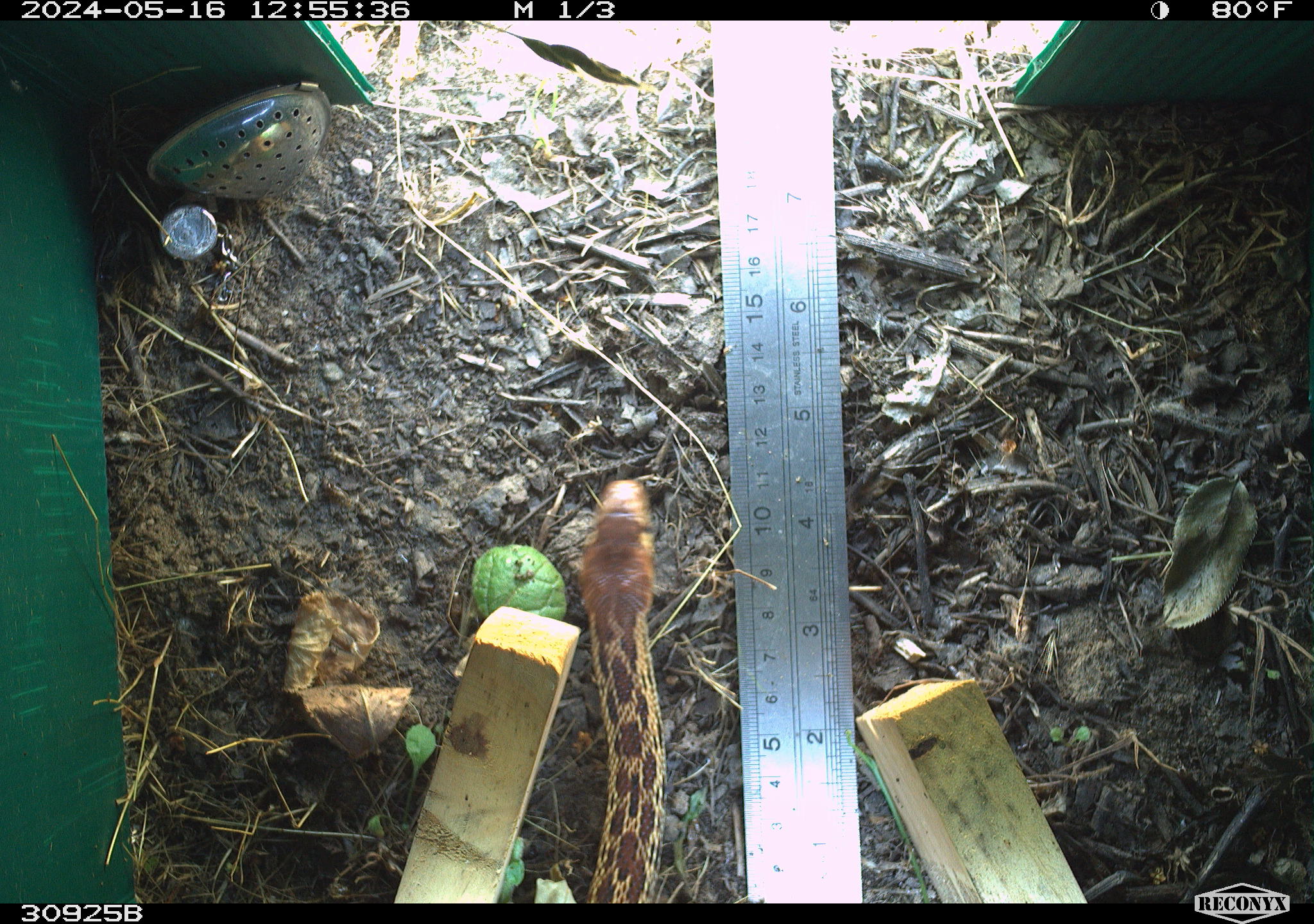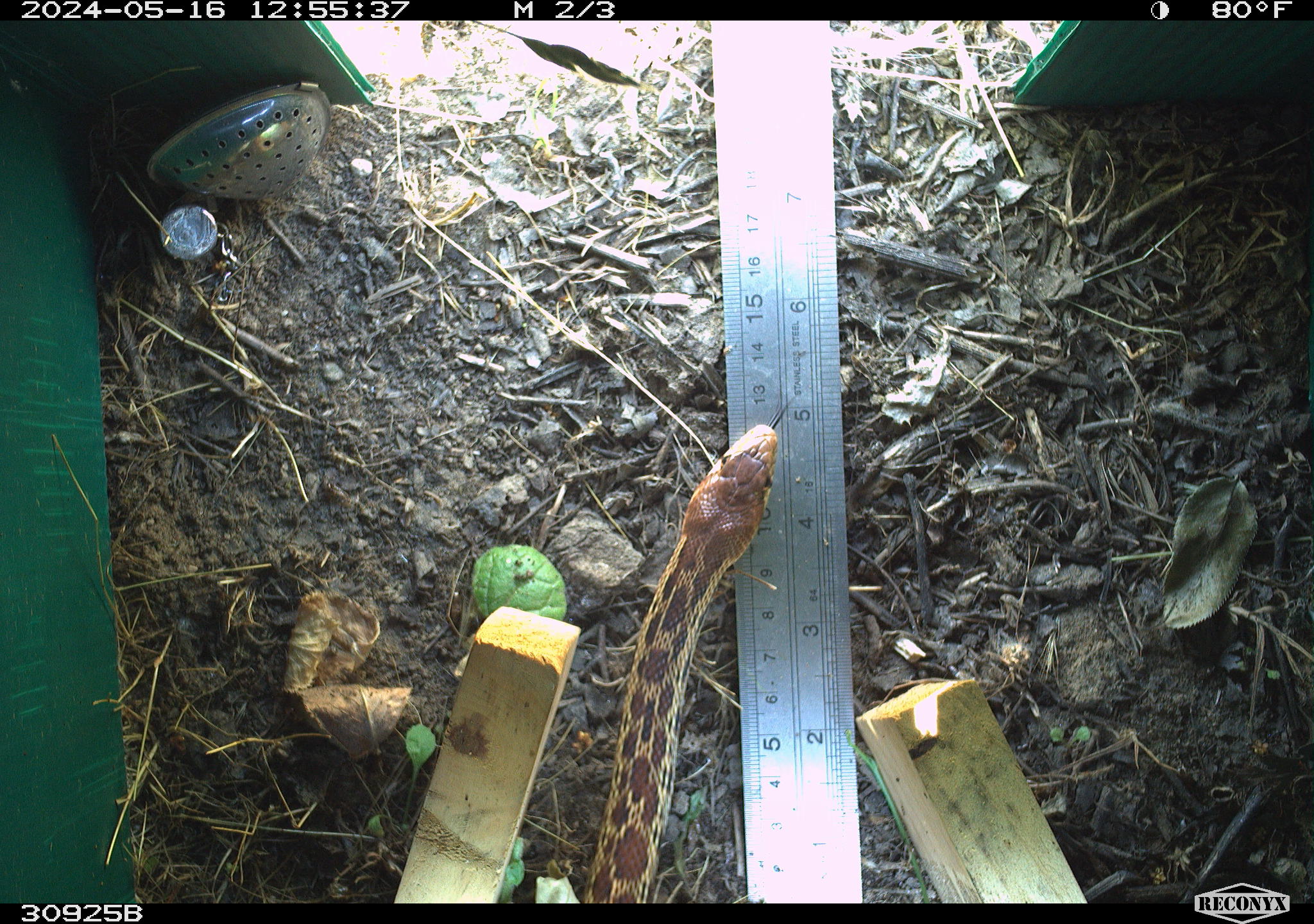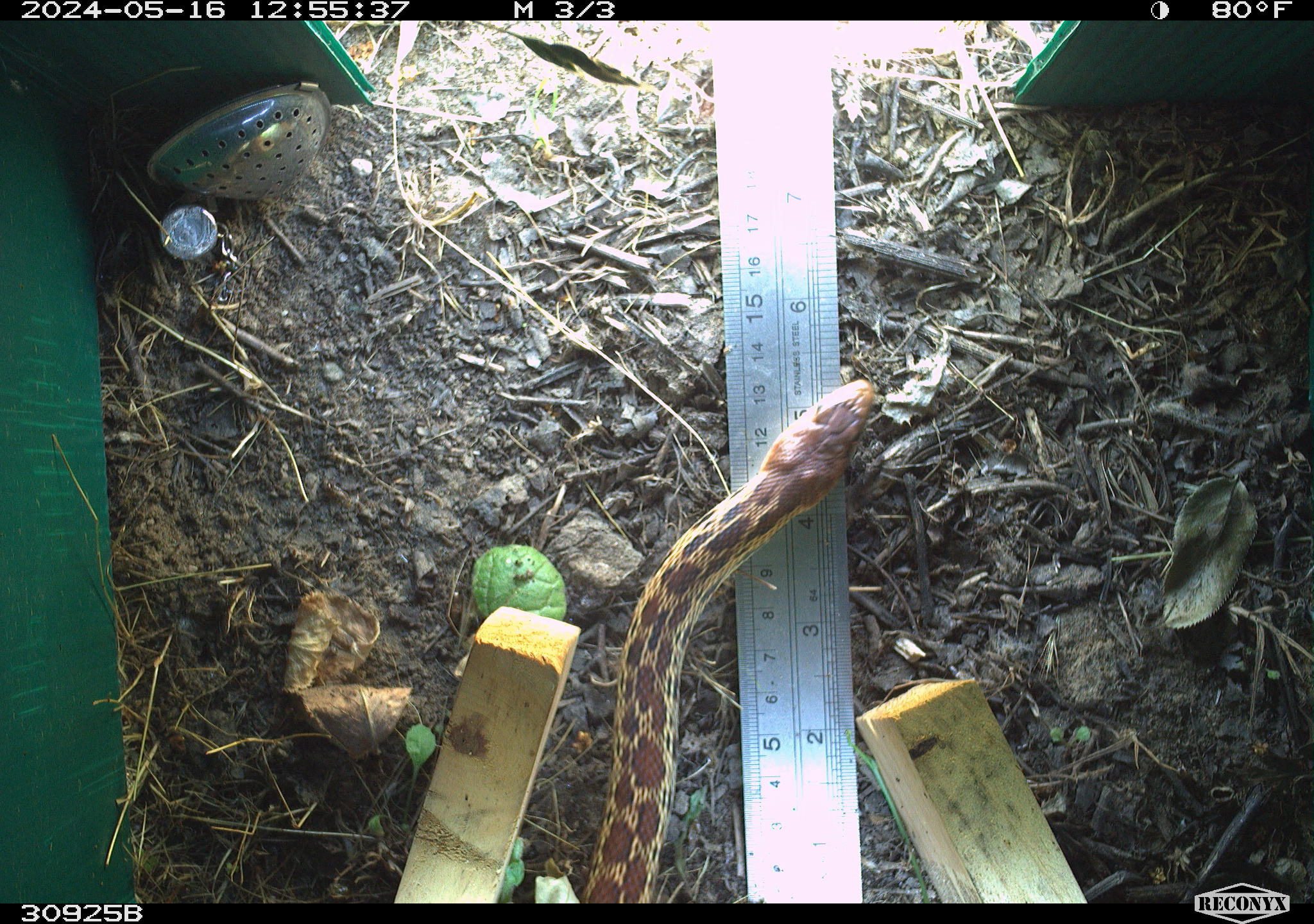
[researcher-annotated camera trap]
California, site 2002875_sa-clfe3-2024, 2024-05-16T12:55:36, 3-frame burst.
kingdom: Animalia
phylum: Chordata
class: Reptilia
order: Squamata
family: Colubridae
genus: Pituophis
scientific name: Pituophis catenifer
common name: gophersnake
Gophersnake (Pituophis catenifer).